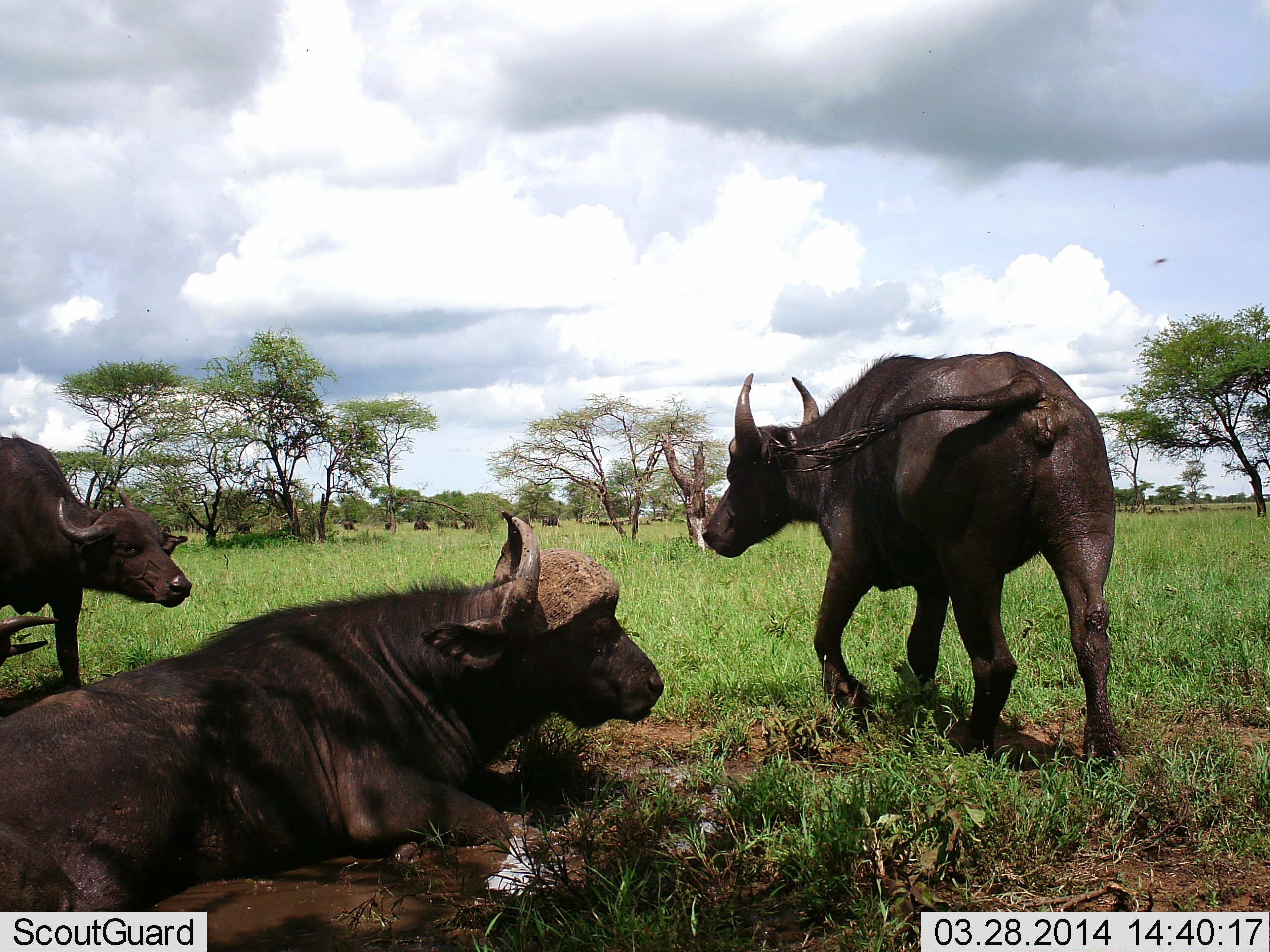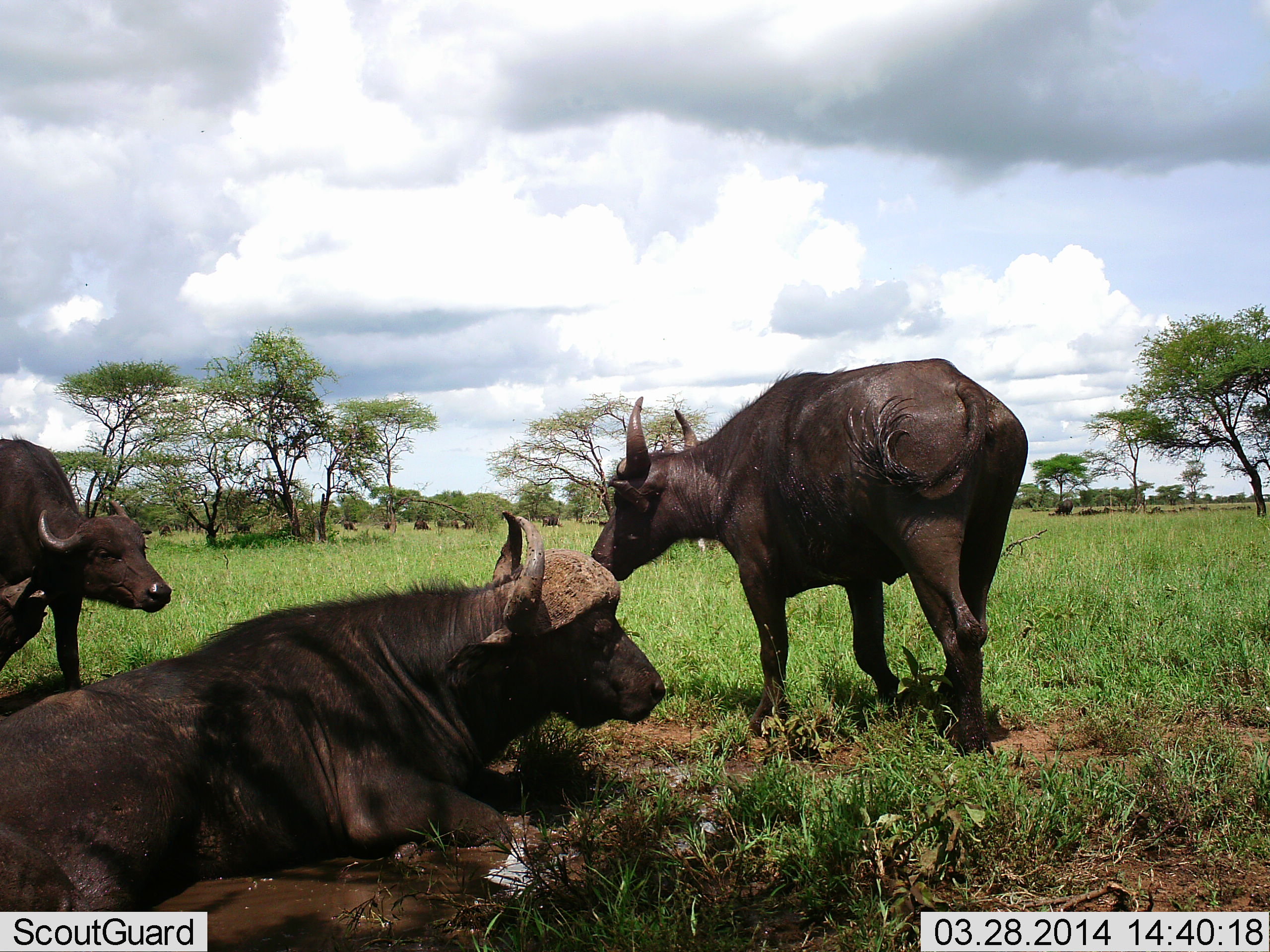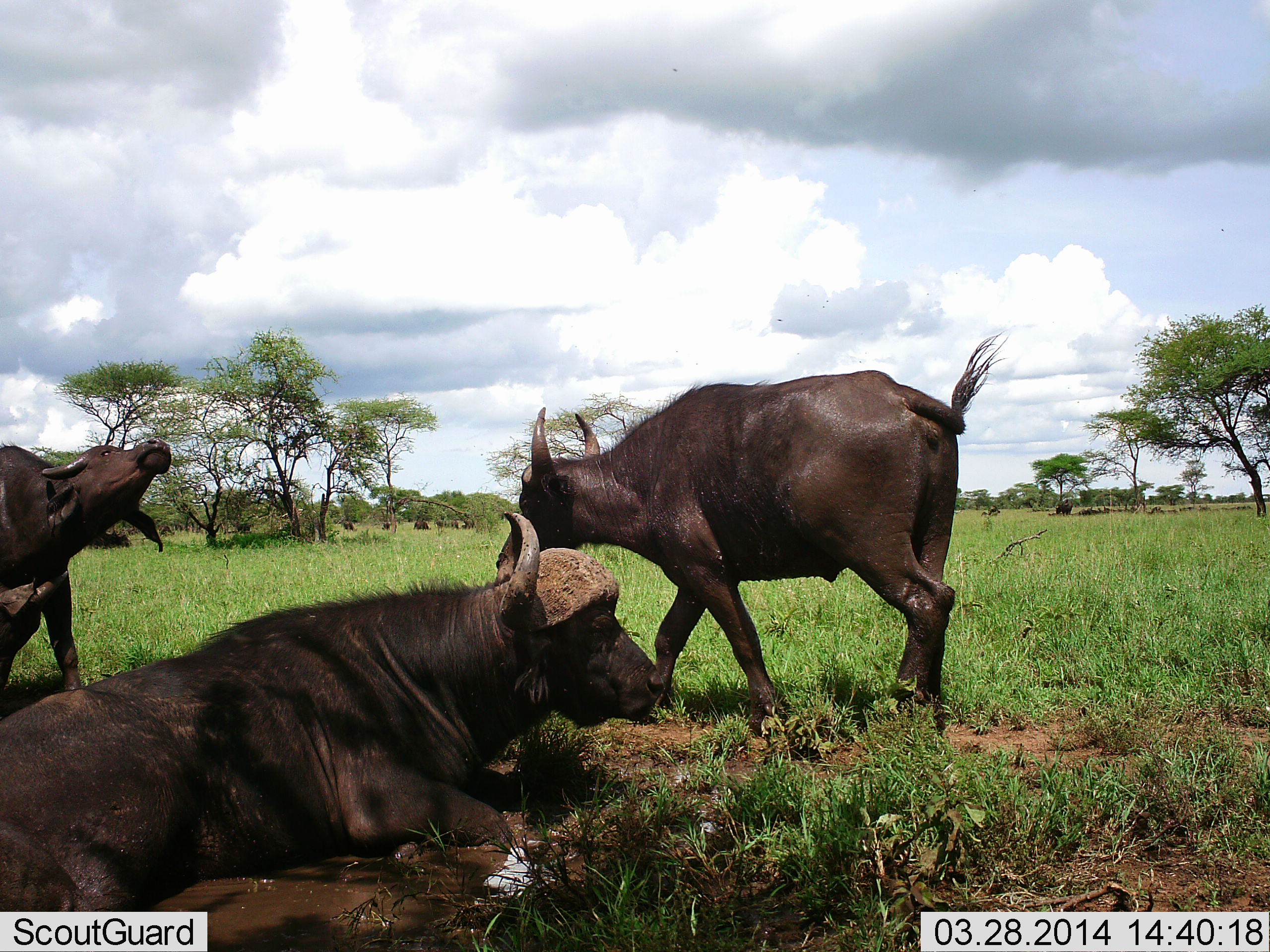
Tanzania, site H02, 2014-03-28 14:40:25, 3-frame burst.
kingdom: Animalia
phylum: Chordata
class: Mammalia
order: Artiodactyla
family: Bovidae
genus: Syncerus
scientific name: Syncerus caffer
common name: cape buffalo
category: buffalo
Buffalo (cape buffalo) (Syncerus caffer), count 5. Behavior (volunteer vote fractions): standing 50%, resting 100%, moving 10%, interacting 10%. Young present (vote fraction): 0%. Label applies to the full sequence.